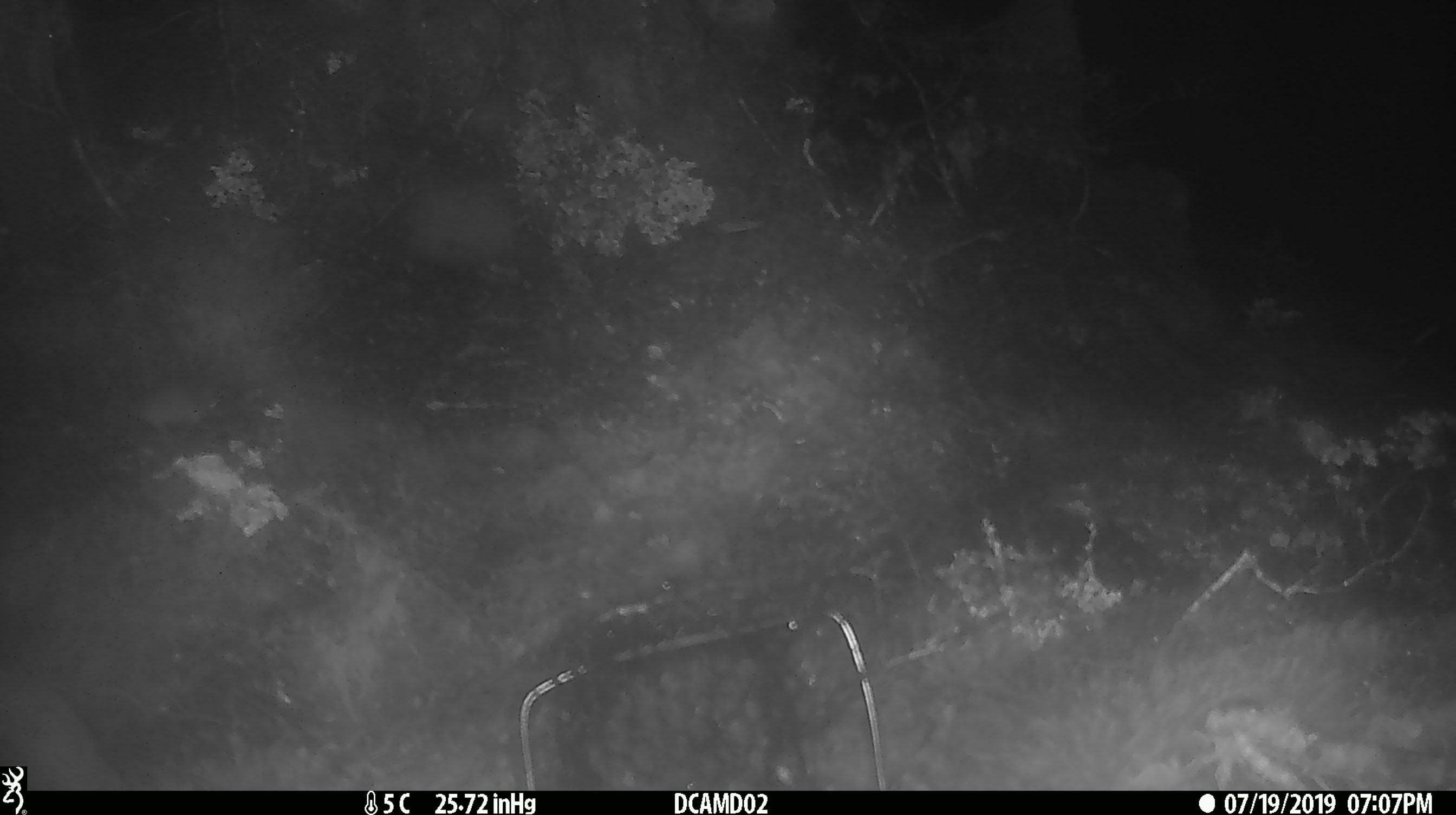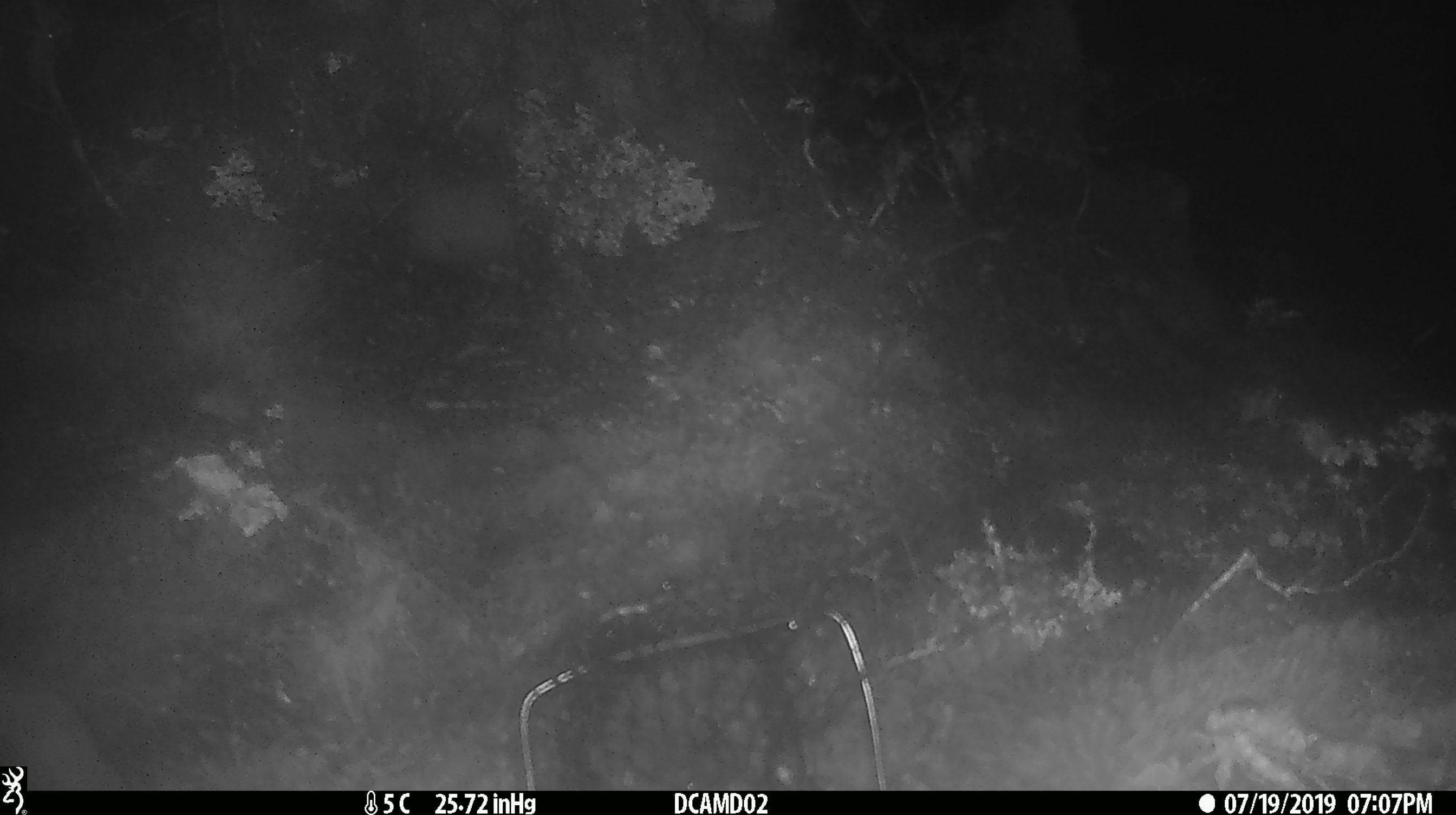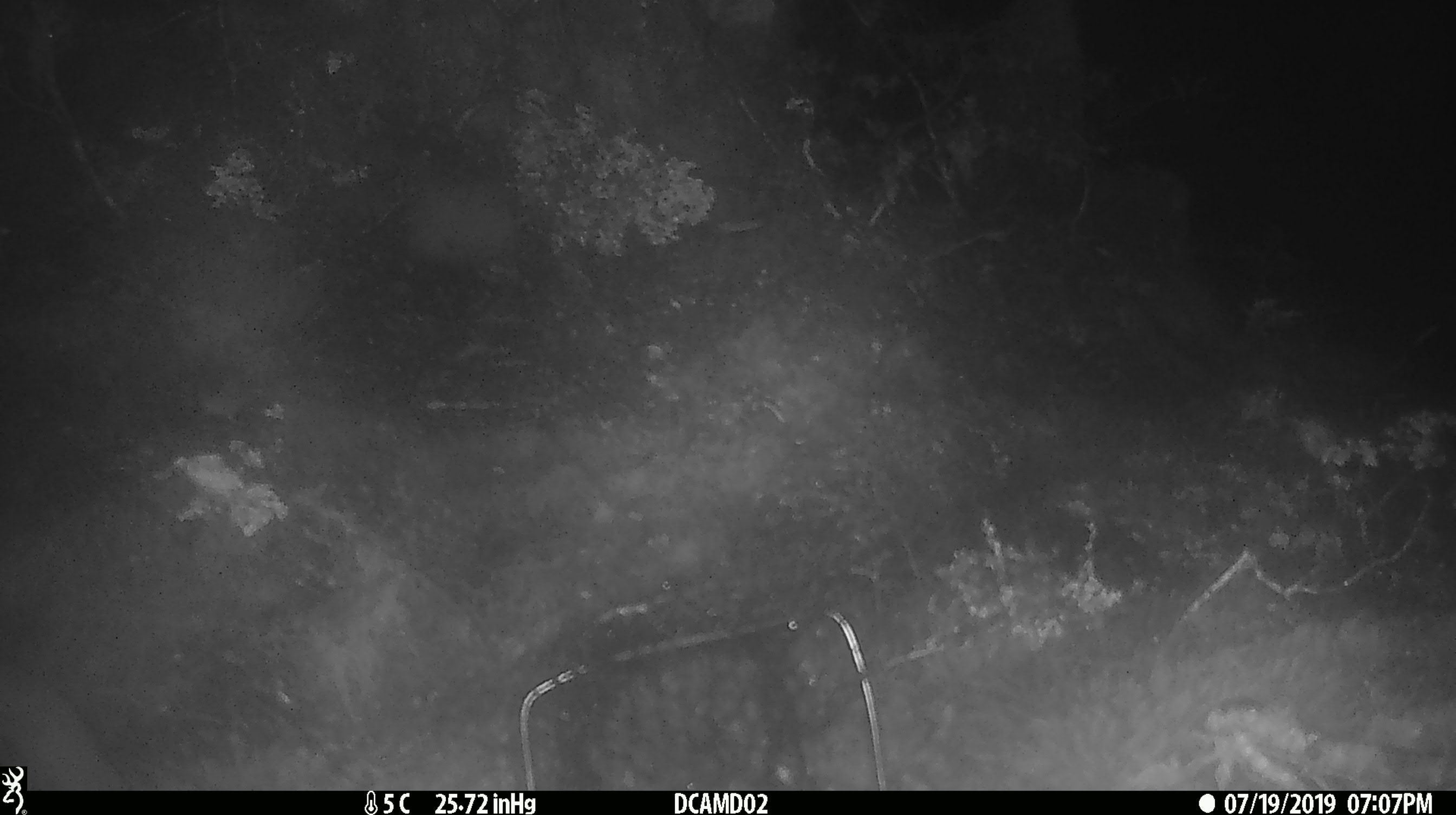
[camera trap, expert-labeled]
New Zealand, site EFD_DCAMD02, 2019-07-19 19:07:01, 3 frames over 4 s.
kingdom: Animalia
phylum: Chordata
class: Mammalia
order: Rodentia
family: Muridae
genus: Mus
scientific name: Mus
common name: mouse